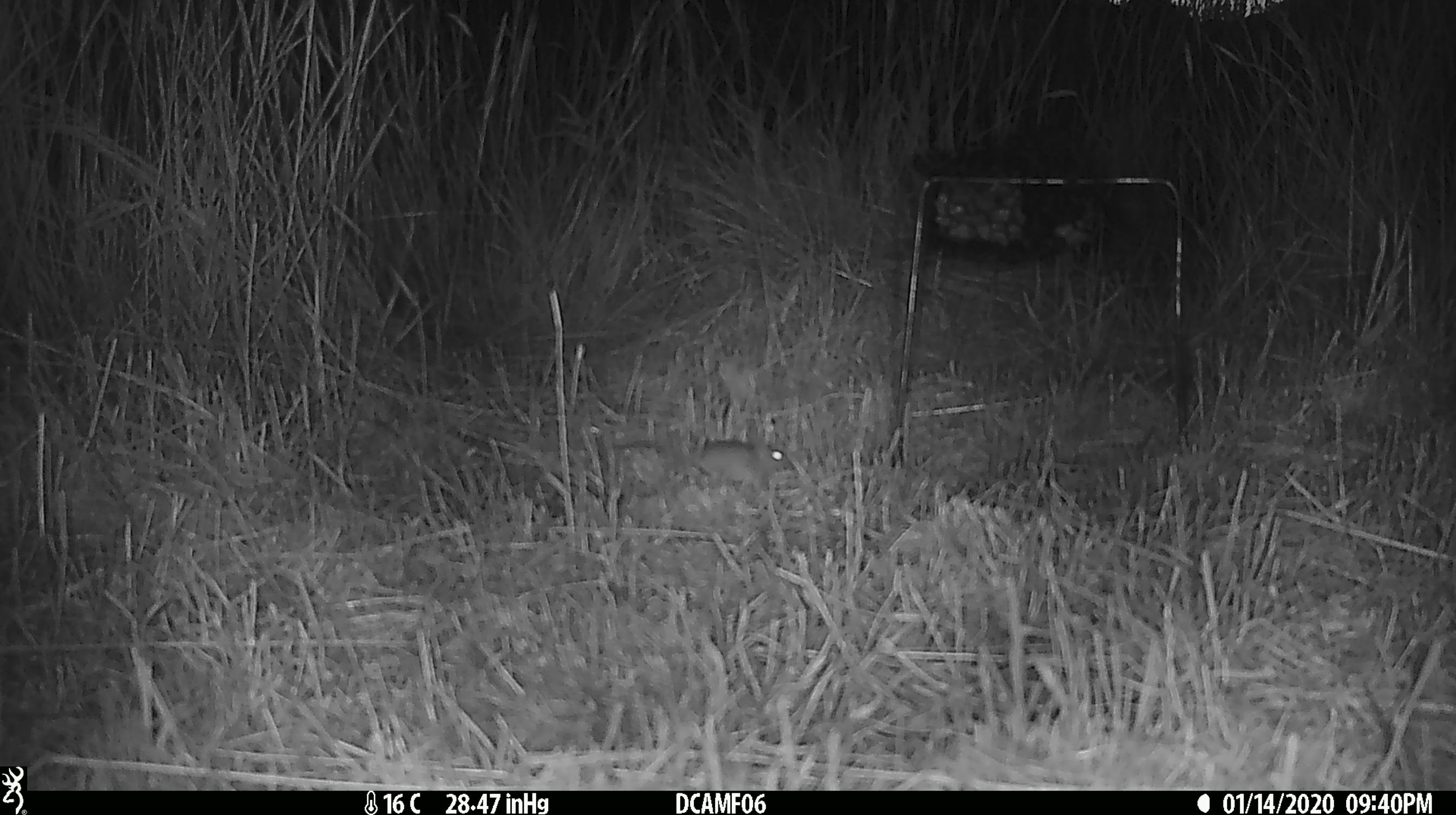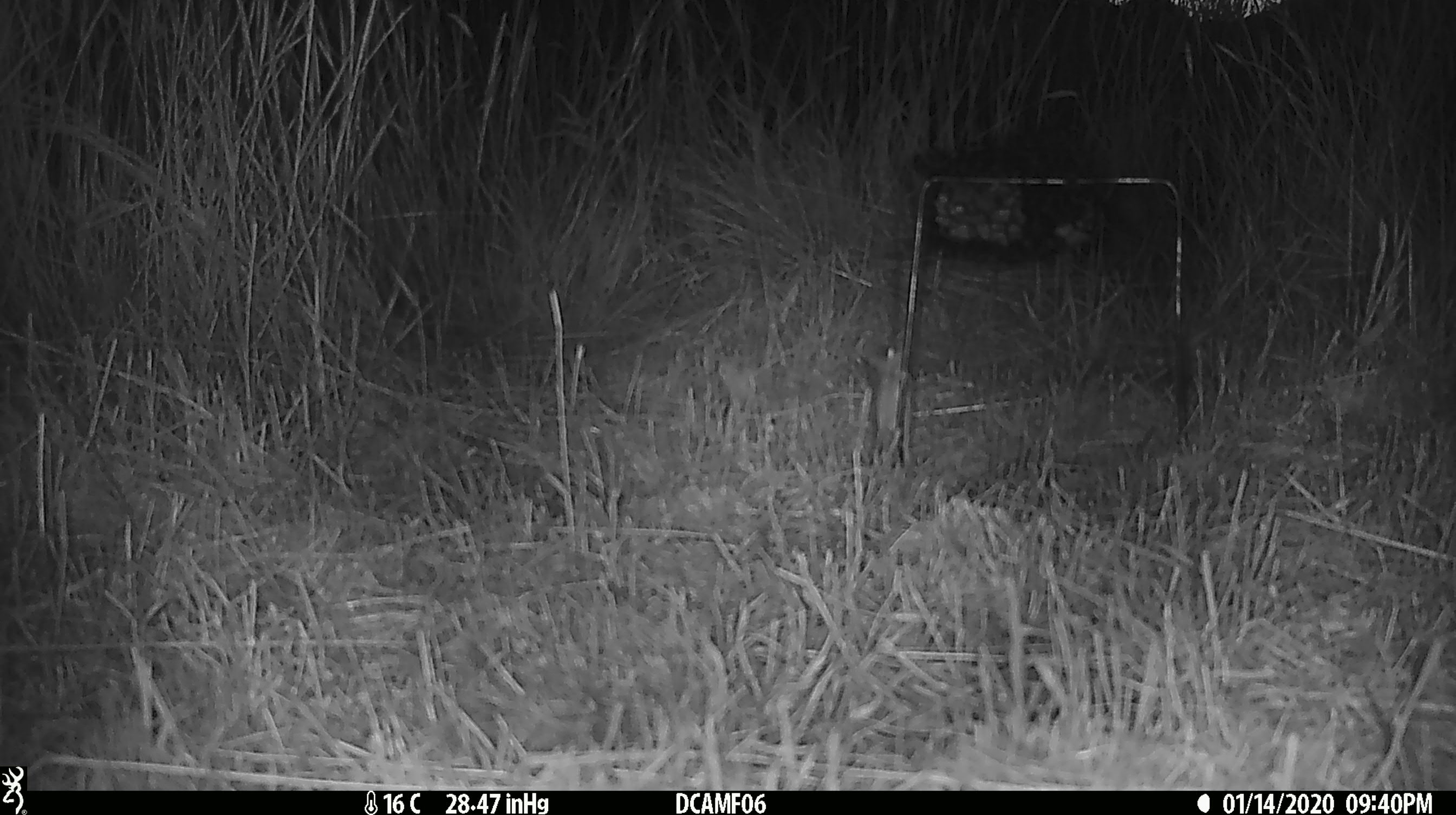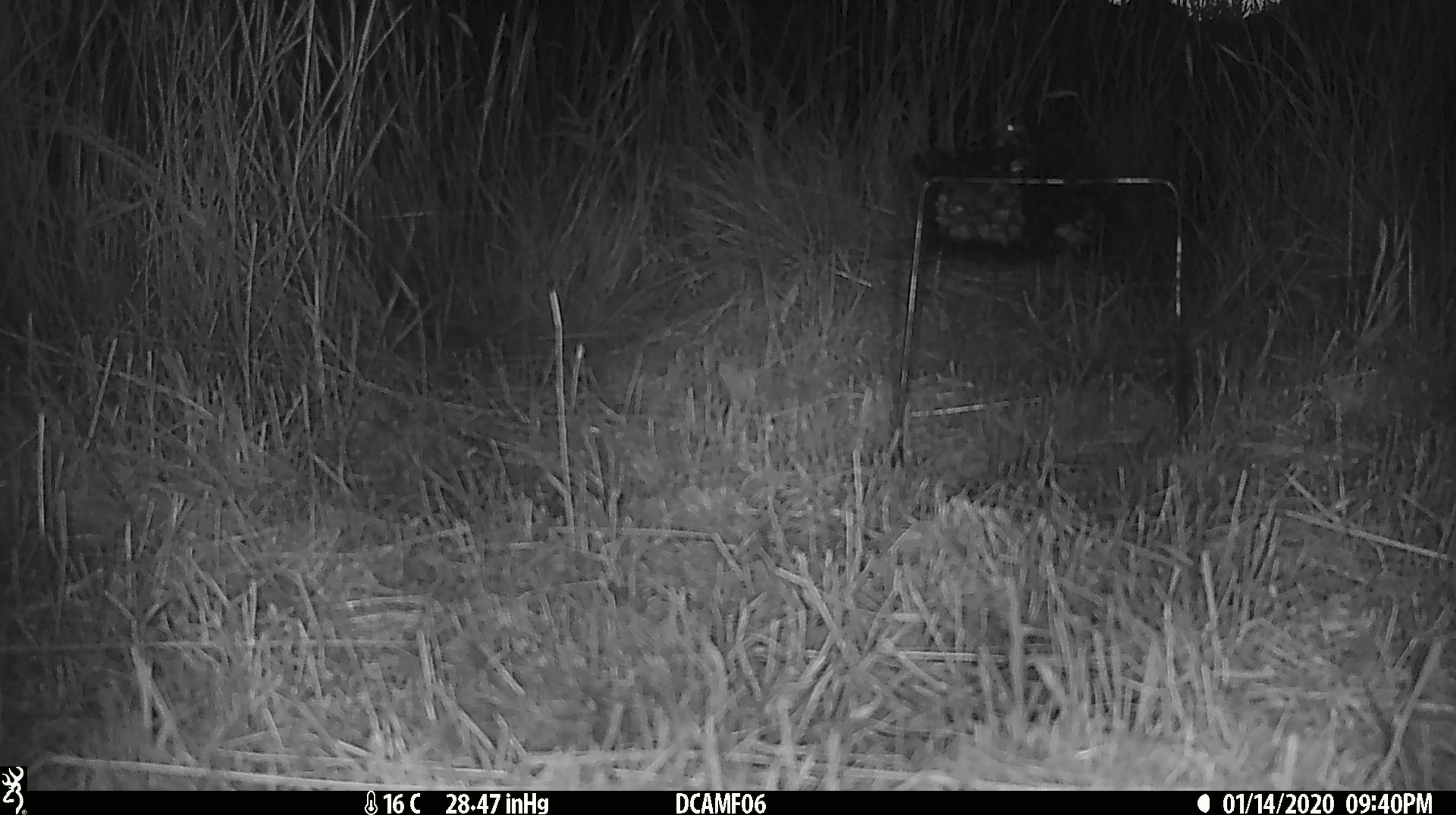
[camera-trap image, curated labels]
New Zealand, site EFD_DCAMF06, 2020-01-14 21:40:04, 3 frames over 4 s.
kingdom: Animalia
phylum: Chordata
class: Mammalia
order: Rodentia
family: Muridae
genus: Mus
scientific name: Mus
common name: mouse